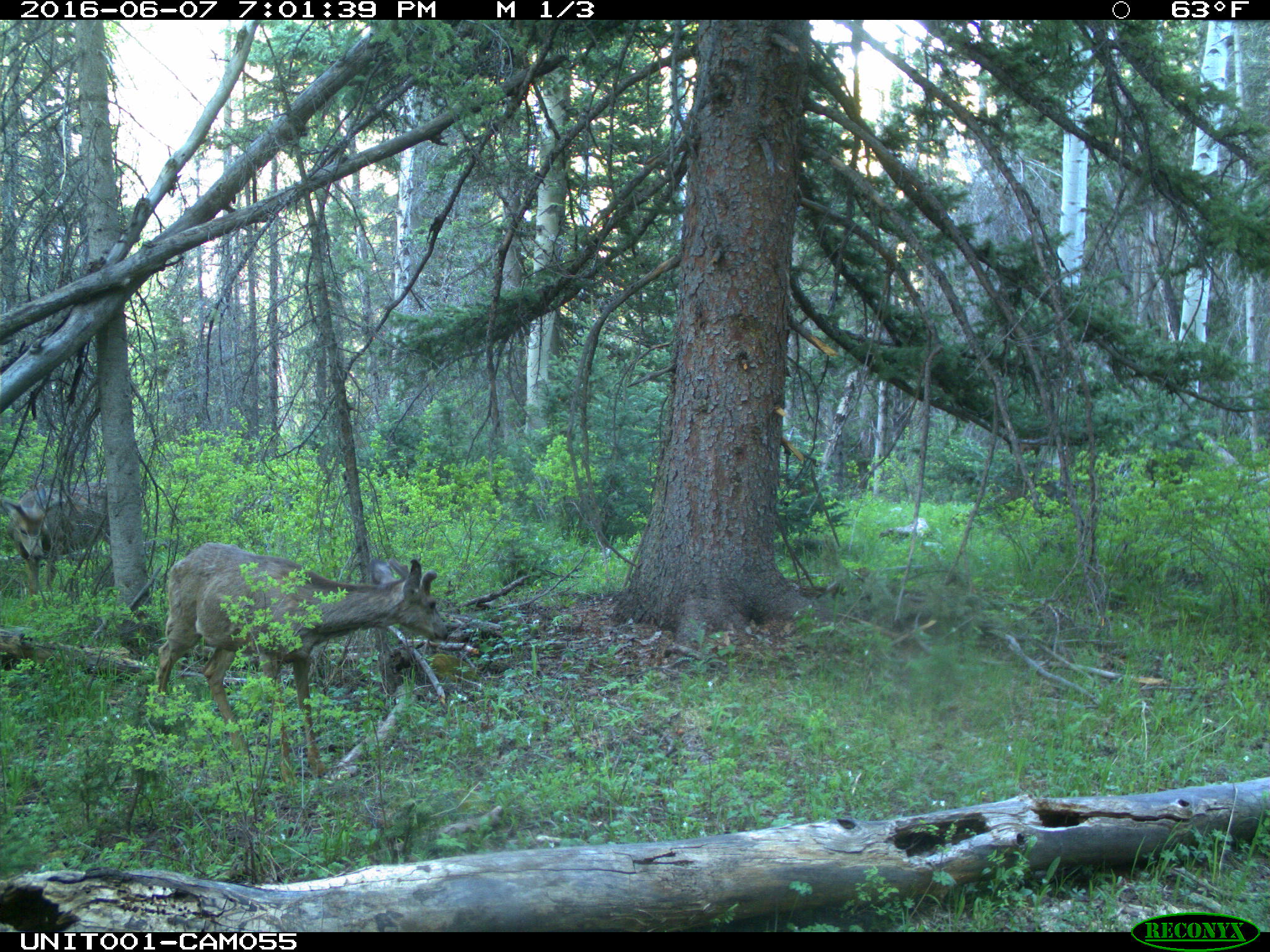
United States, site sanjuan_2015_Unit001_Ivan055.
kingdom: Animalia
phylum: Chordata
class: Mammalia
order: Artiodactyla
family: Cervidae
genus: Odocoileus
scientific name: Odocoileus hemionus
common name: mule deer